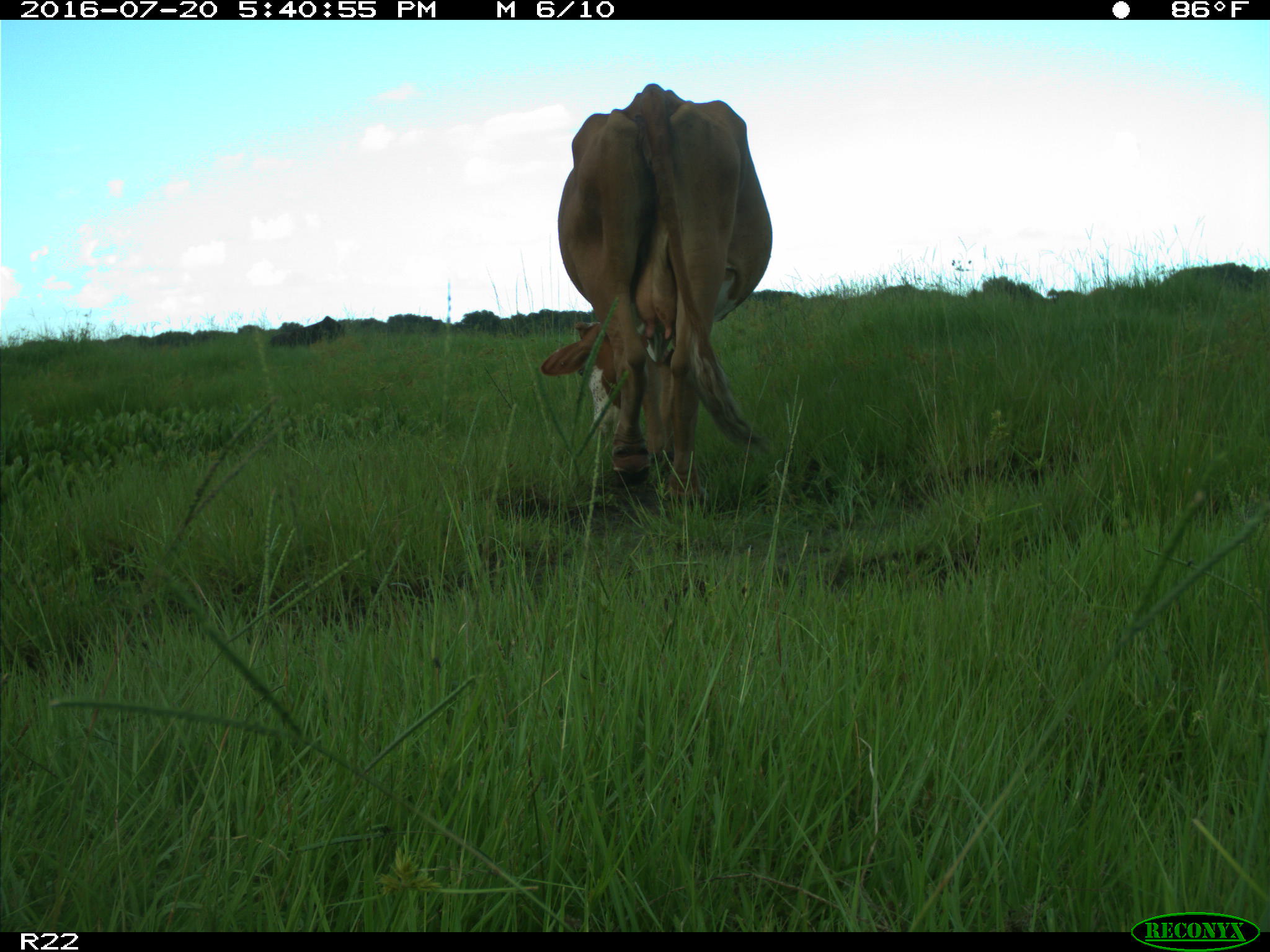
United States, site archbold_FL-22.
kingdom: Animalia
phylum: Chordata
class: Mammalia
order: Artiodactyla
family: Bovidae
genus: Bos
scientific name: Bos taurus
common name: domestic cow